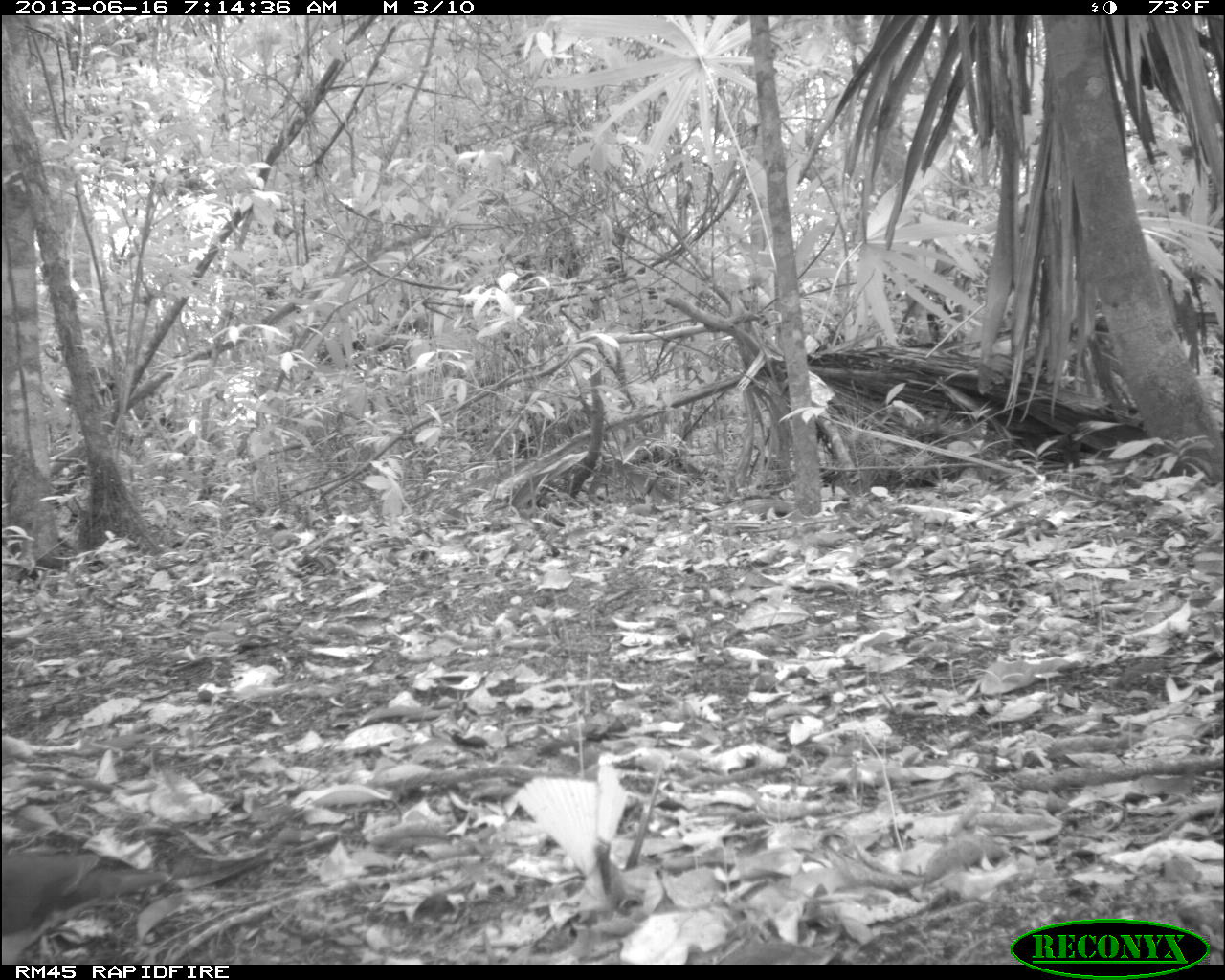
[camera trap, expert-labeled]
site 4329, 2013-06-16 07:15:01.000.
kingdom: Animalia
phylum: Chordata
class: Aves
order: Columbiformes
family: Columbidae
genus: Leptotila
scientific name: Leptotila plumbeiceps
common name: gray-headed dove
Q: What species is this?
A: Leptotila plumbeiceps (gray-headed dove).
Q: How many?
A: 1.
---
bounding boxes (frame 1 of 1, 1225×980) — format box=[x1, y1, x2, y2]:
leptotila plumbeiceps: box=[0, 849, 171, 962]